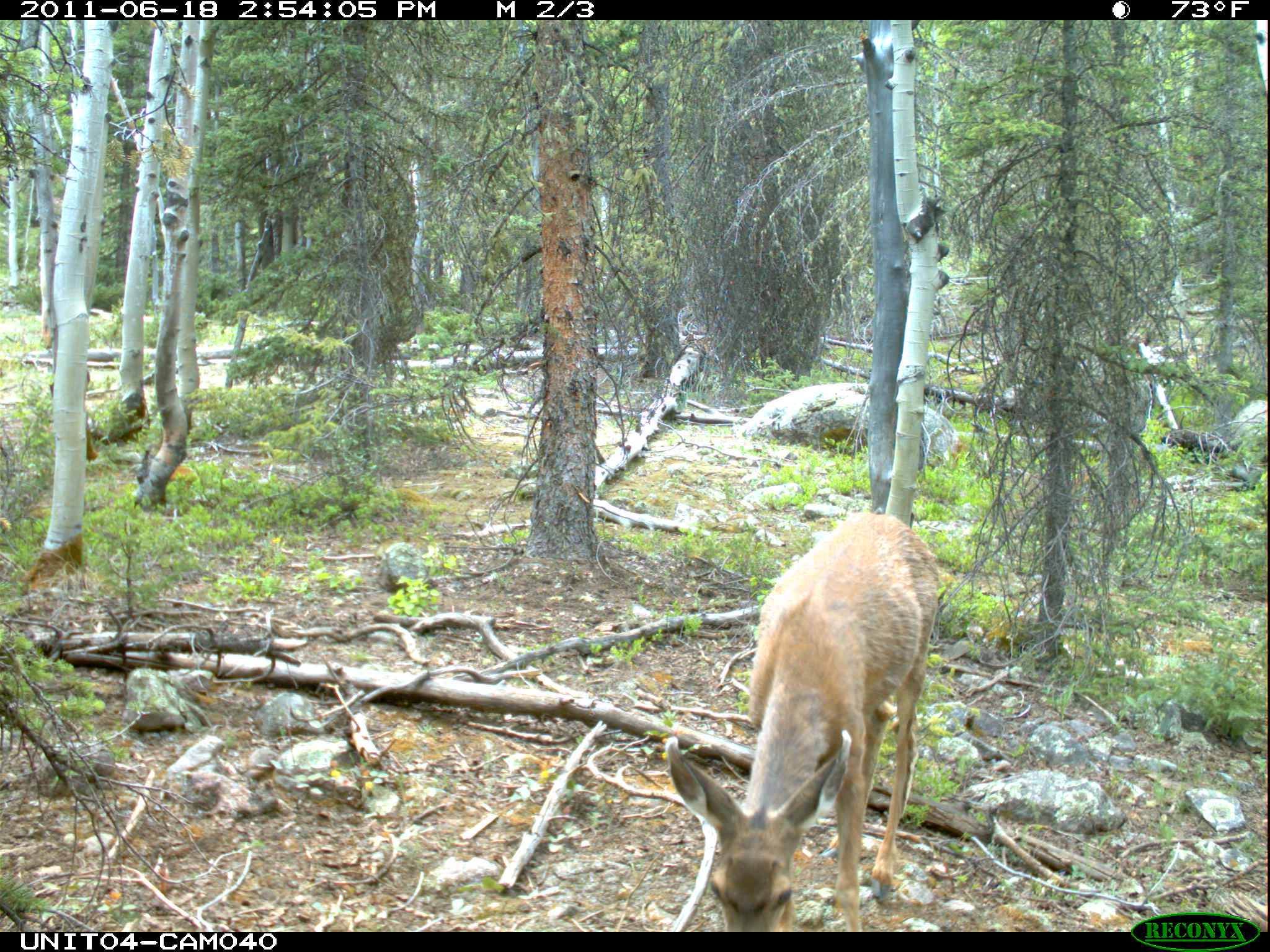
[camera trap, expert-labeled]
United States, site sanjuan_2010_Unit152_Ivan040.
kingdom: Animalia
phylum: Chordata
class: Mammalia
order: Artiodactyla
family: Cervidae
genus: Odocoileus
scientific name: Odocoileus hemionus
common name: mule deer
Odocoileus hemionus (mule deer).